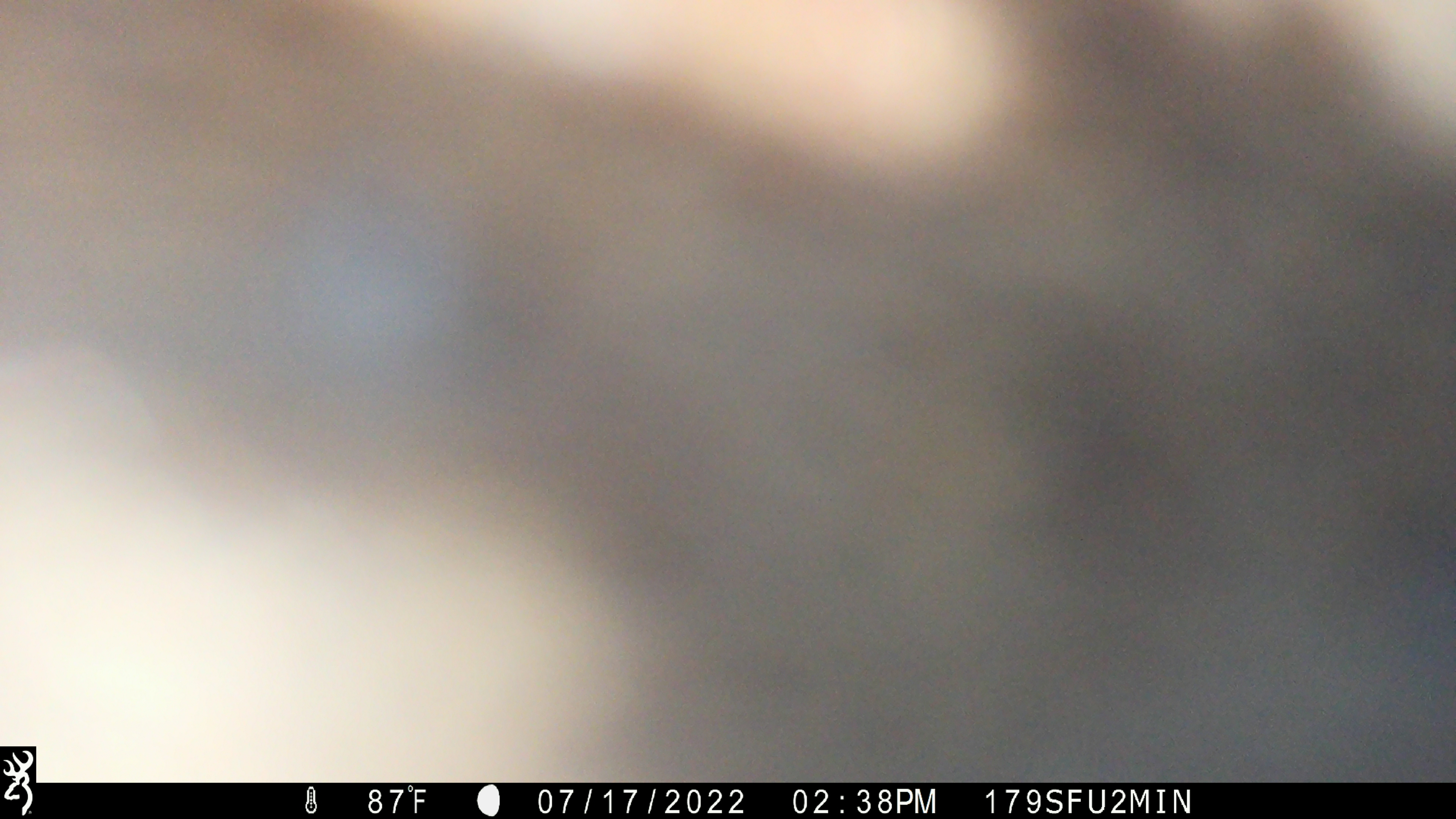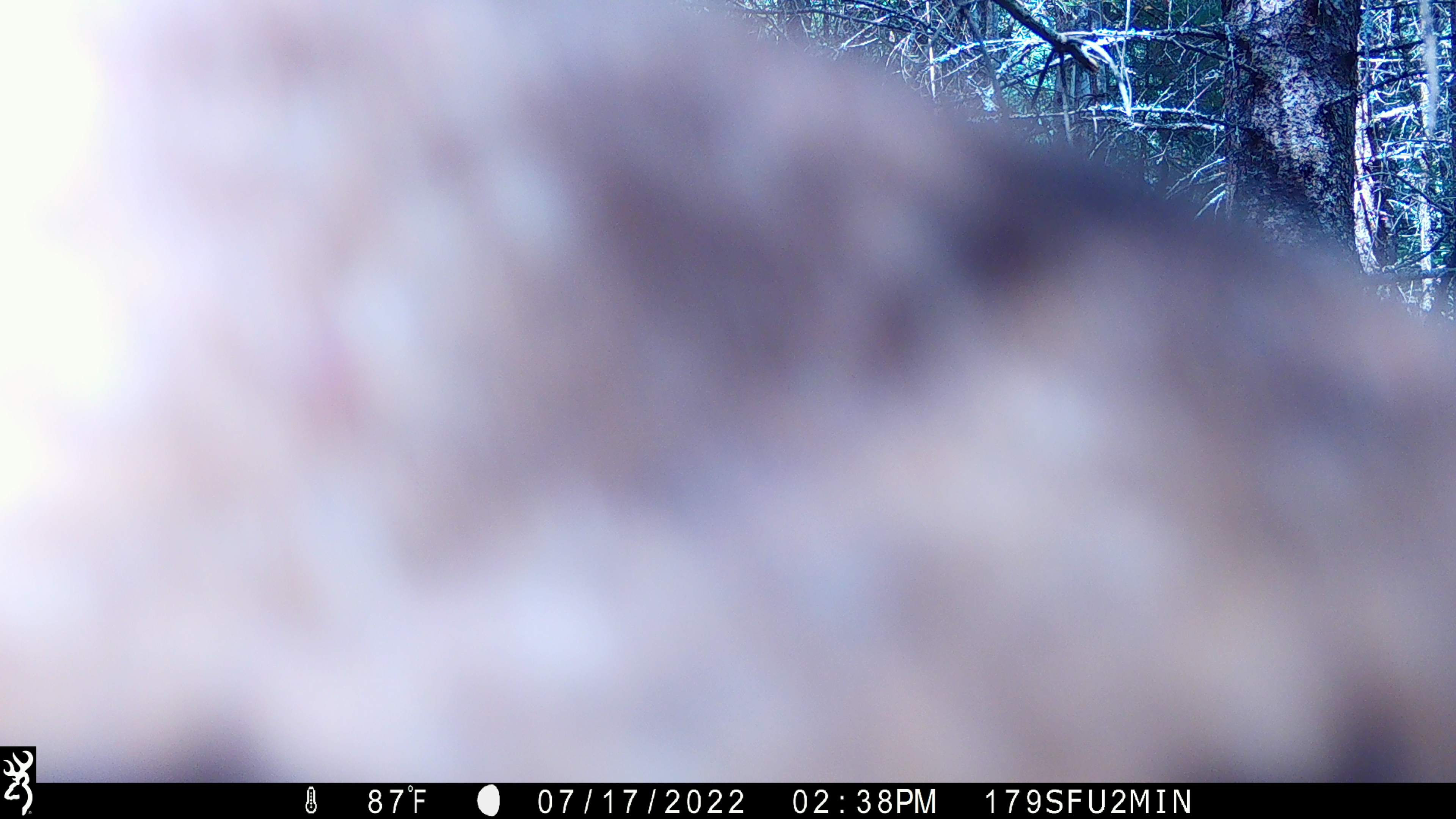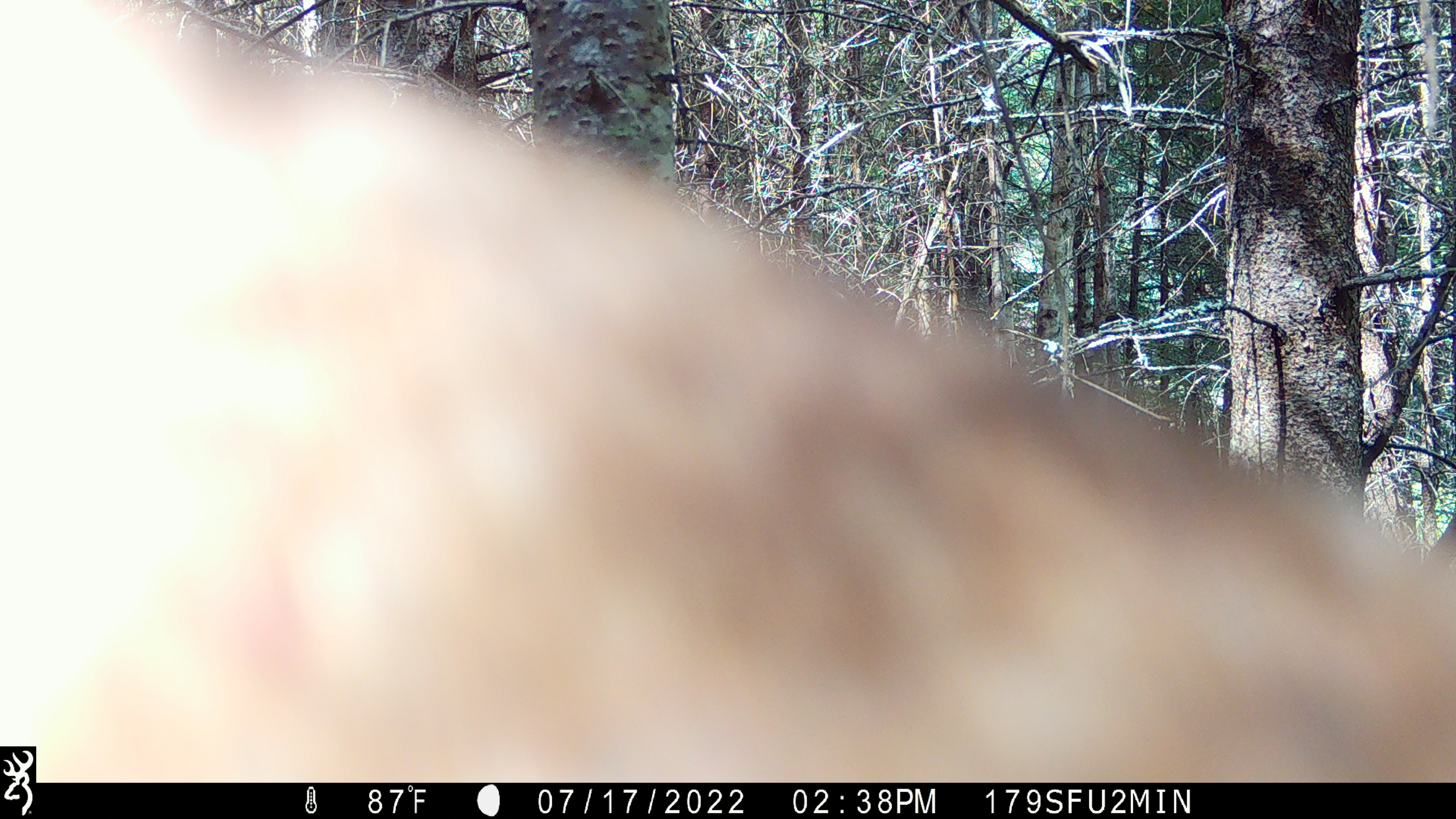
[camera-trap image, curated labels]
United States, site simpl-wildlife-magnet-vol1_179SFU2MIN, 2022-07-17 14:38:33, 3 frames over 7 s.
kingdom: Animalia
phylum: Chordata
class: Mammalia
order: Artiodactyla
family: Cervidae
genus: Alces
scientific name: Alces alces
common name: moose